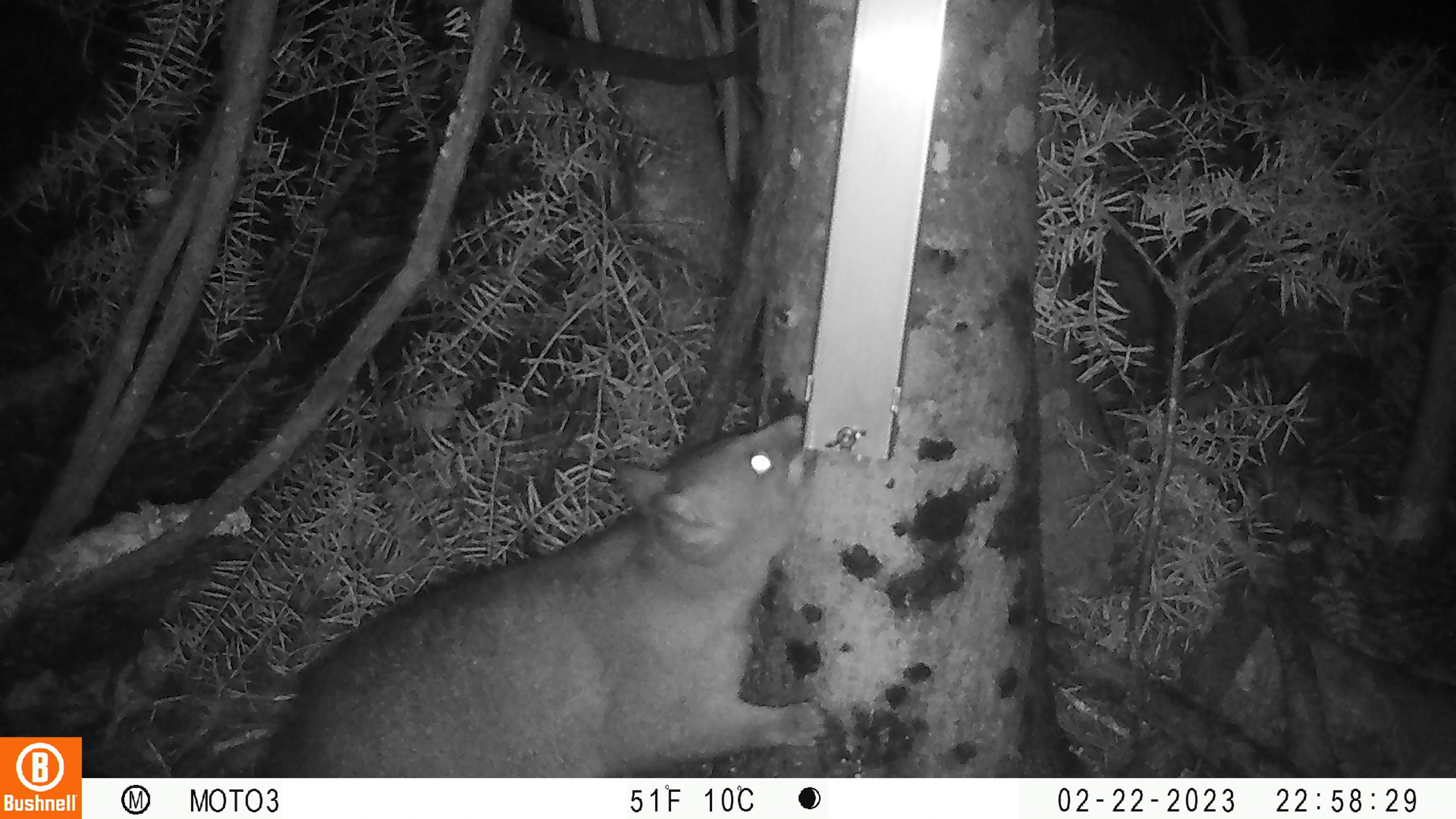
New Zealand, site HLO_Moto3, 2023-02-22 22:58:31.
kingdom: Animalia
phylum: Chordata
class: Mammalia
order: Diprotodontia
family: Phalangeridae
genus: Trichosurus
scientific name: Trichosurus vulpecula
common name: common brushtail possum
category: possum